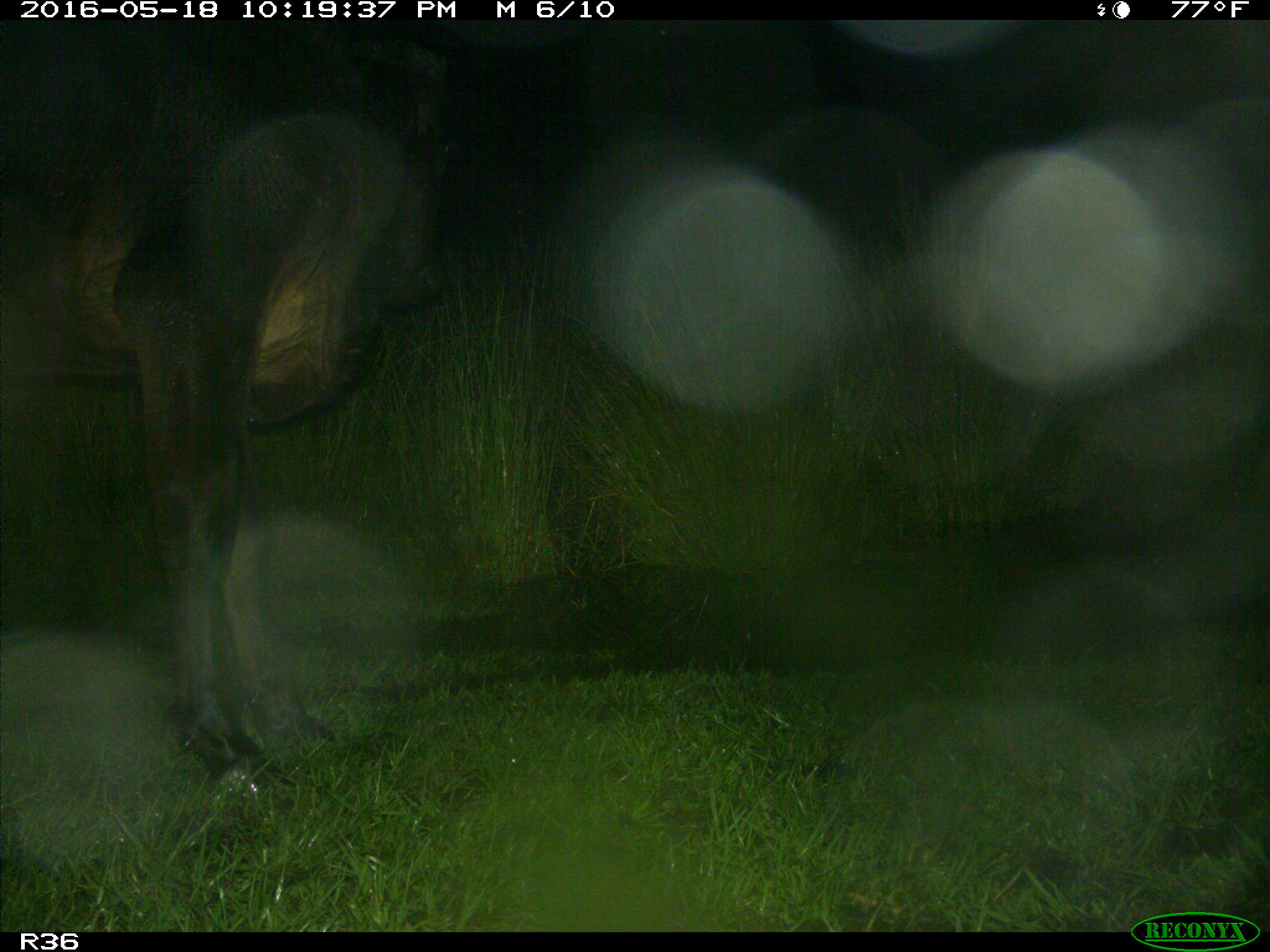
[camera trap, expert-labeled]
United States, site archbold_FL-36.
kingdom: Animalia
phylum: Chordata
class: Mammalia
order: Artiodactyla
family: Bovidae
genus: Bos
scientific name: Bos taurus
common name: domestic cow